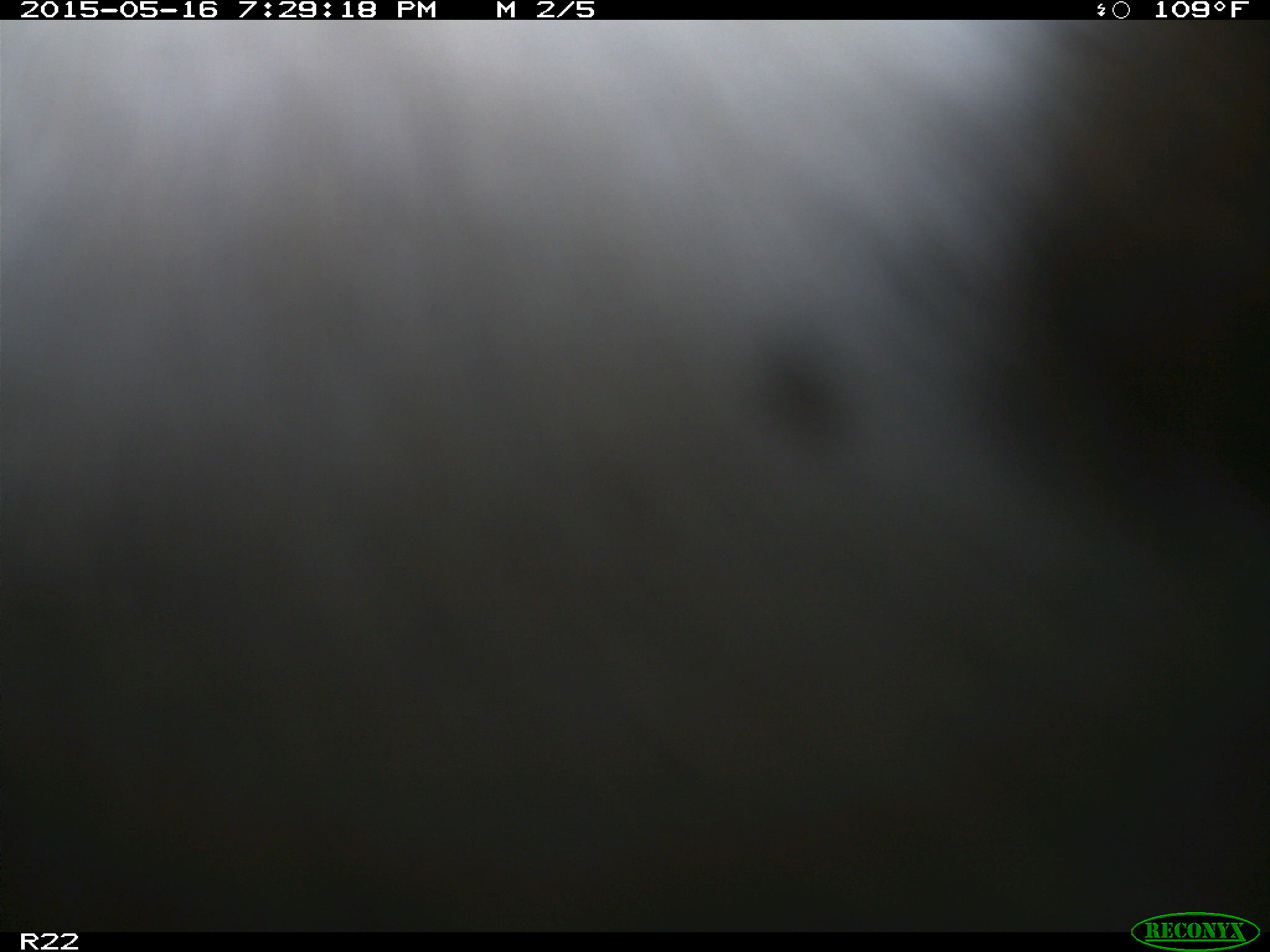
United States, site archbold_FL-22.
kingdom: Animalia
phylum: Chordata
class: Mammalia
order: Artiodactyla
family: Bovidae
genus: Bos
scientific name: Bos taurus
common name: domestic cow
Bos taurus (domestic cow).